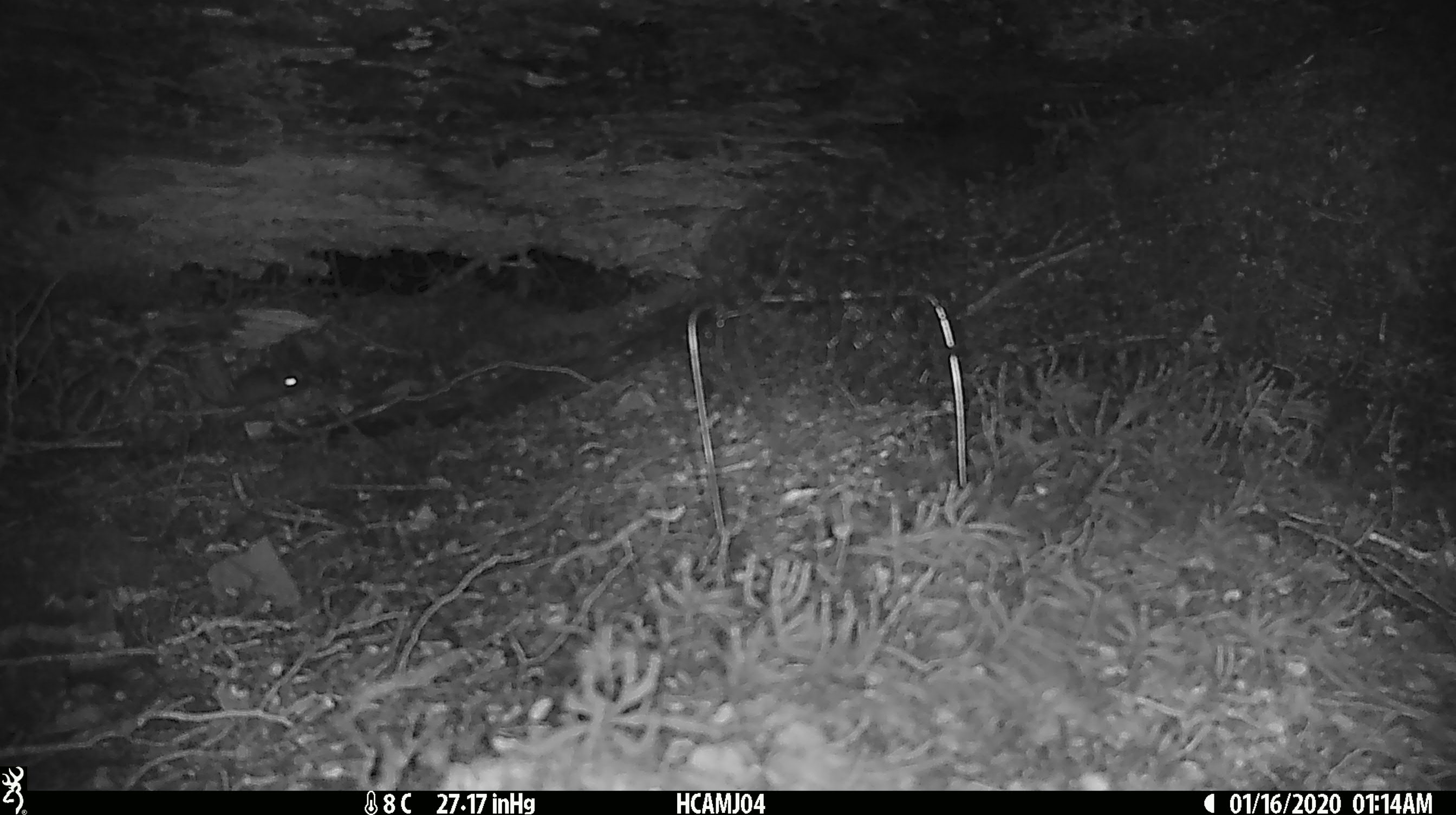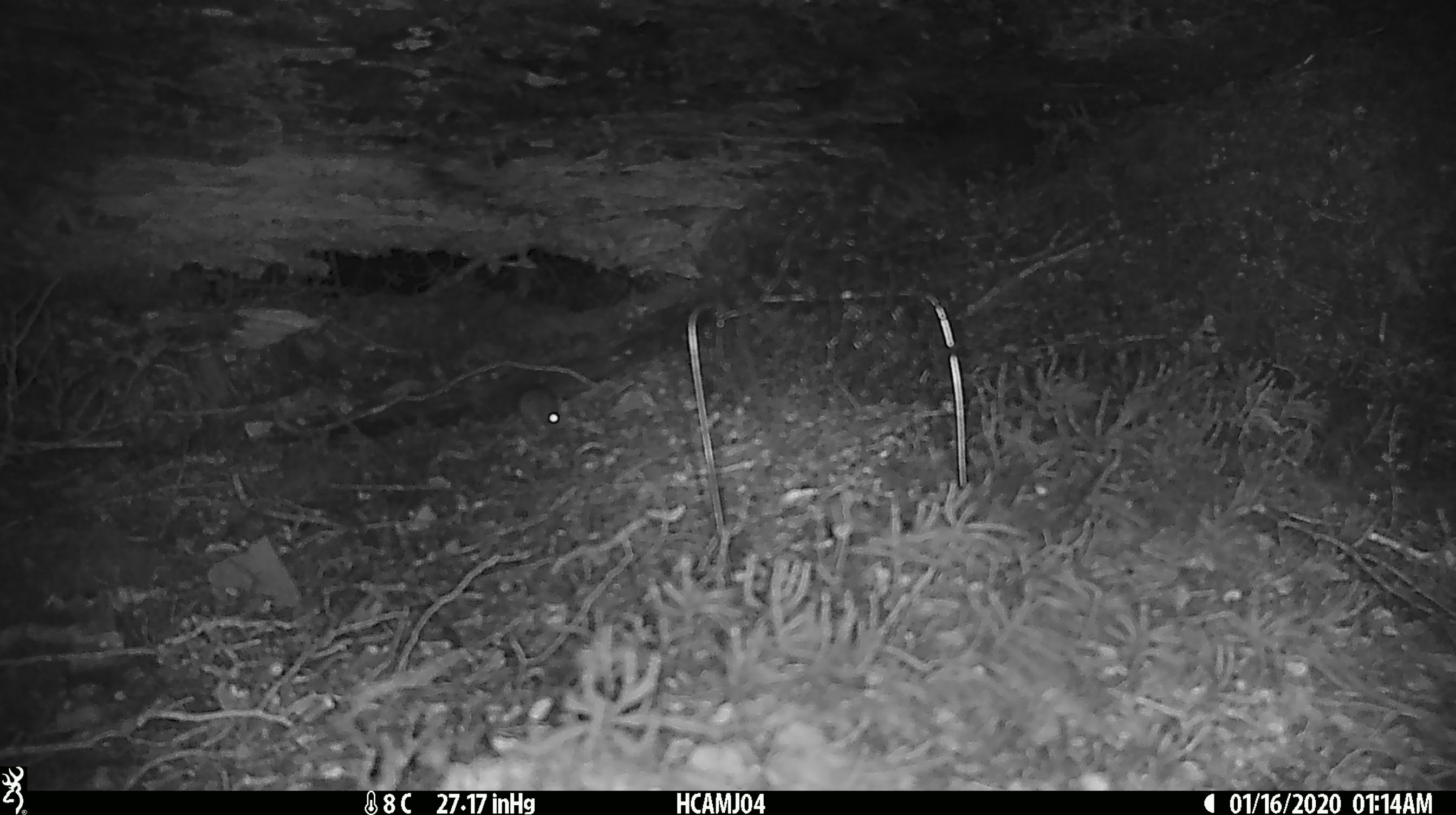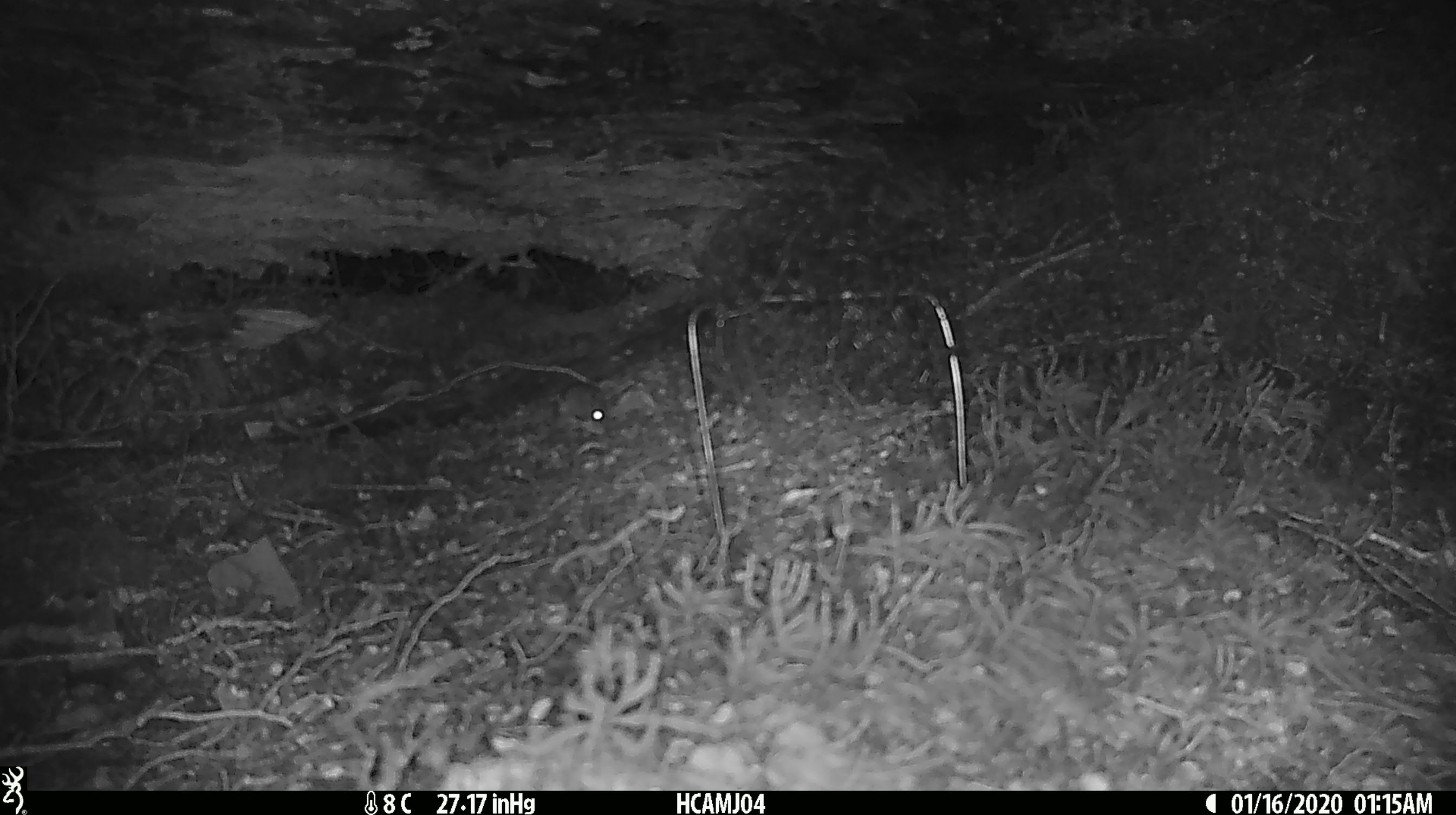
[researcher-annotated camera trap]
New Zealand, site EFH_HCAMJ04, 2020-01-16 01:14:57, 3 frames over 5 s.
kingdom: Animalia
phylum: Chordata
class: Mammalia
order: Rodentia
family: Muridae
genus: Mus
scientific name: Mus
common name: mouse